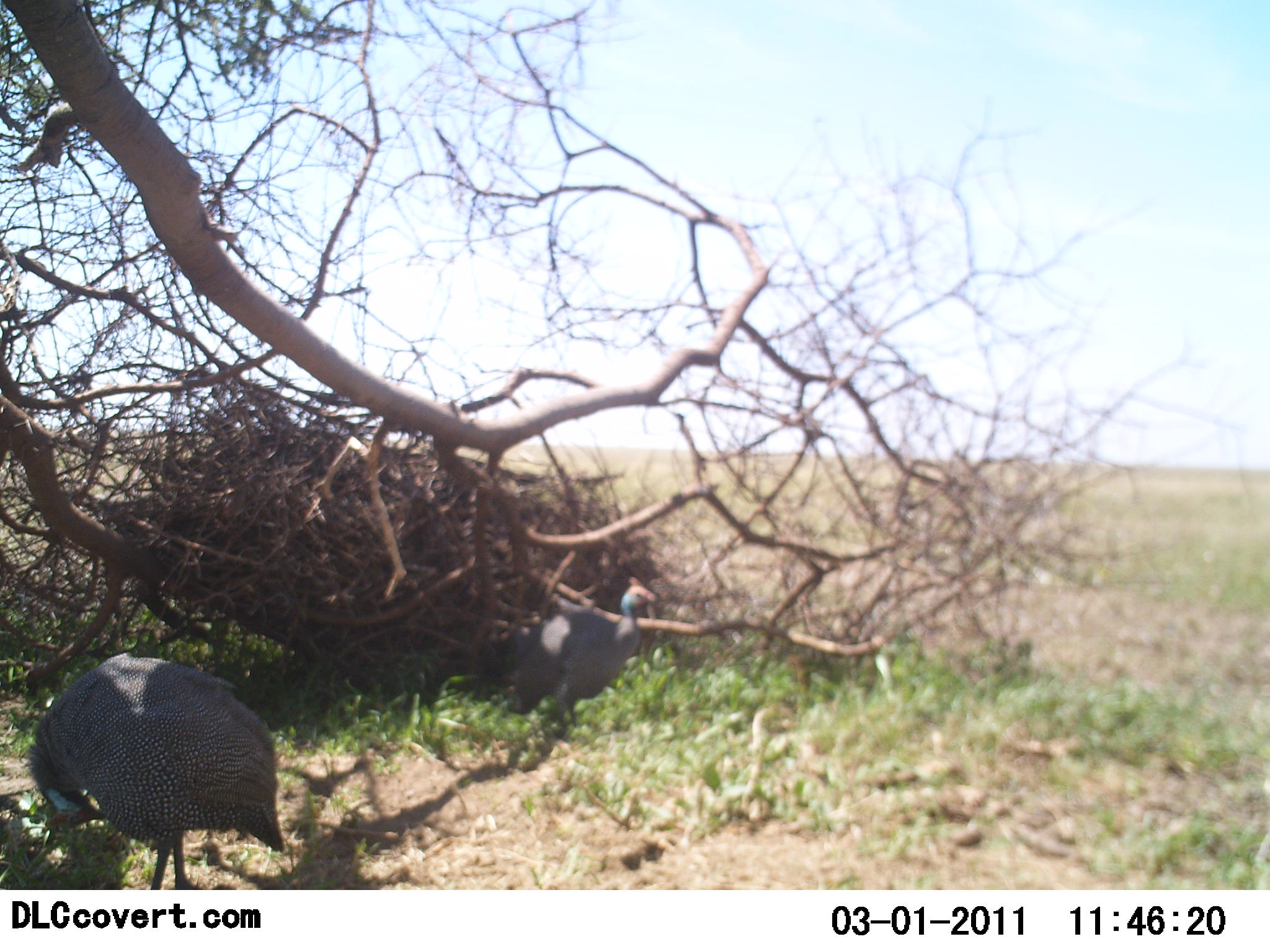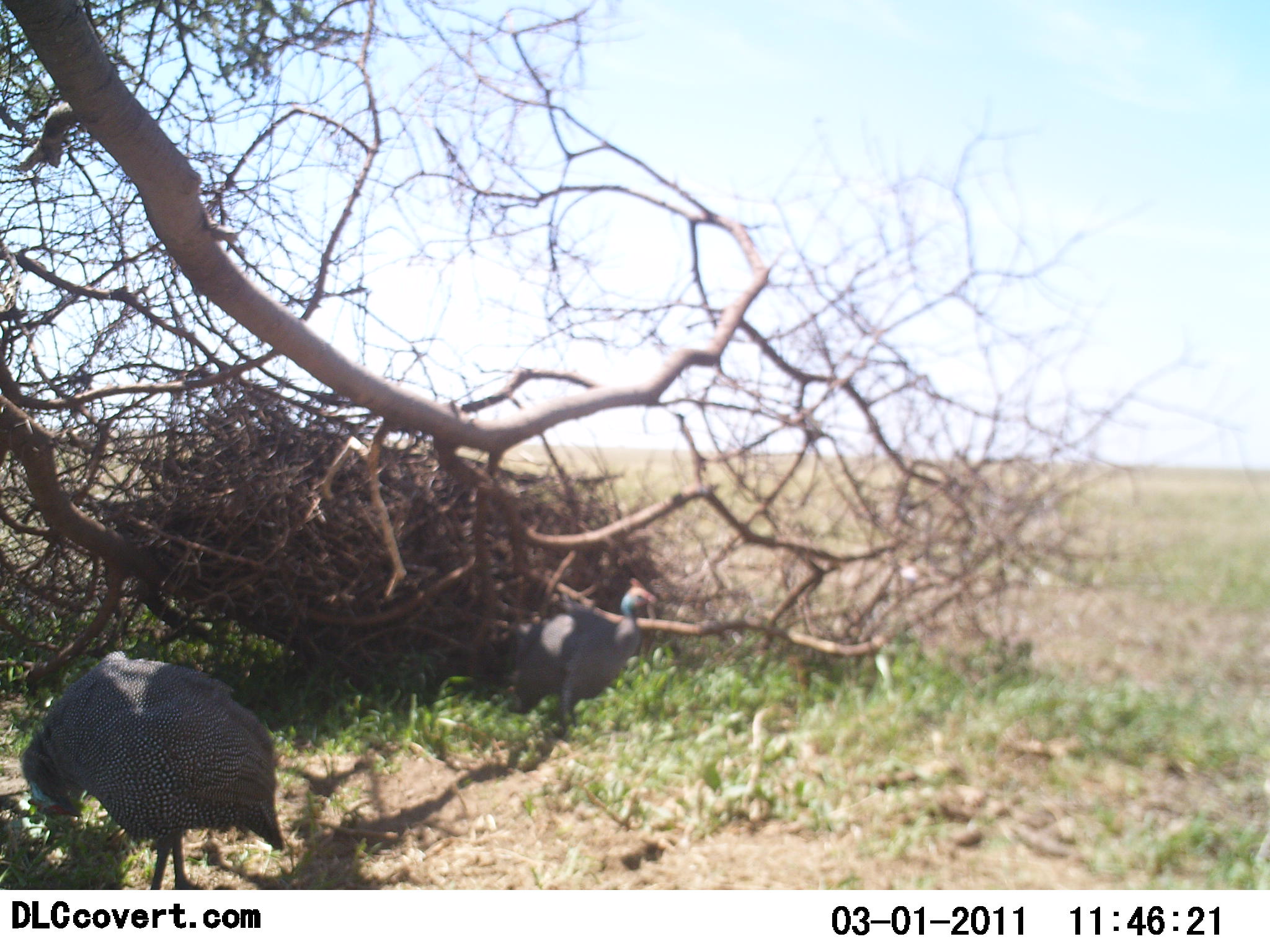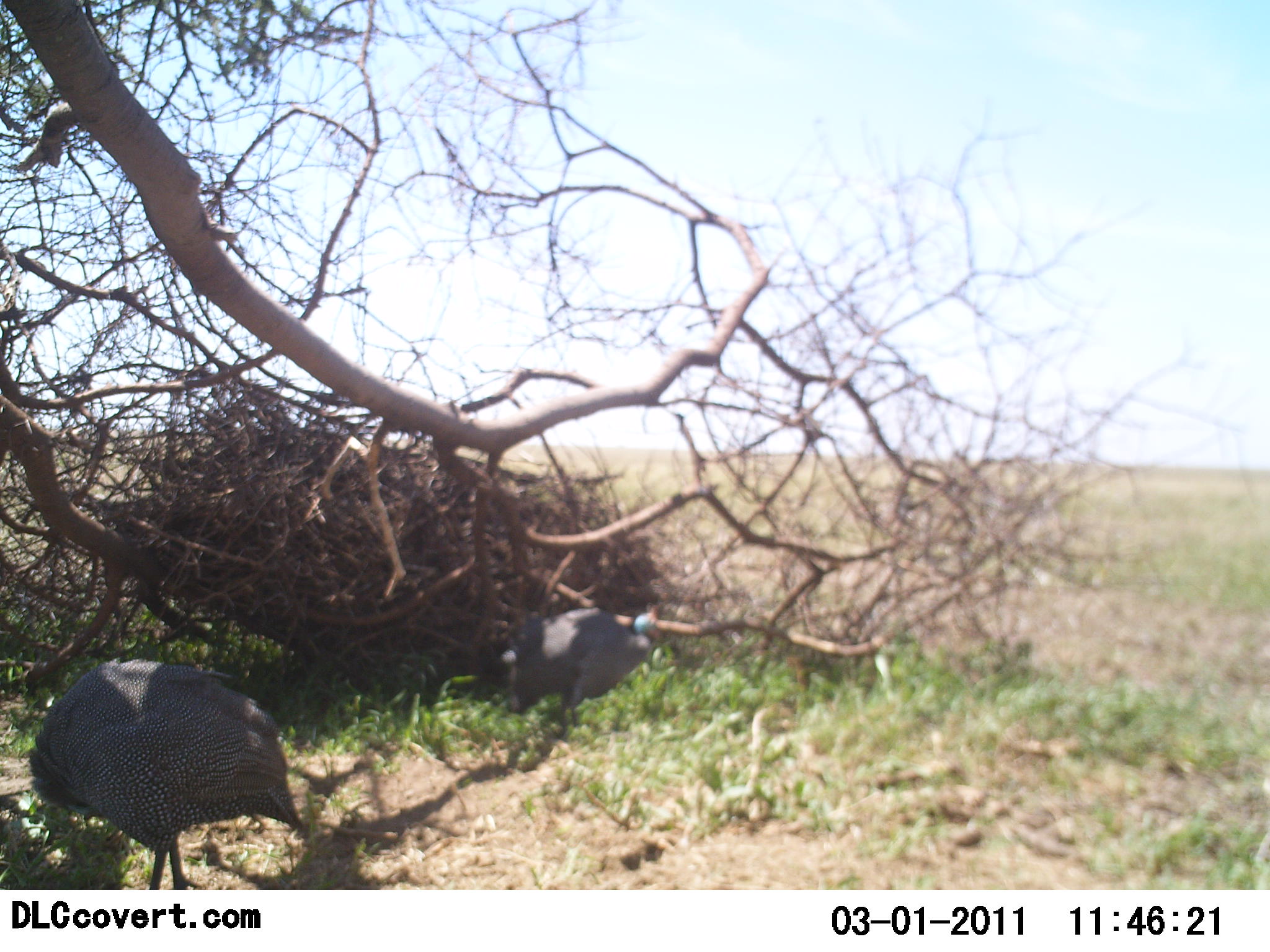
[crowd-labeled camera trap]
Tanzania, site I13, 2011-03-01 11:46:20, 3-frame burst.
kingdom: Animalia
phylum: Chordata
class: Aves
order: Galliformes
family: Numididae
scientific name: Numididae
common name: guinea fowl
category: guineafowl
Guineafowl (guinea fowl) (Numididae), count 2. Behavior (volunteer vote fractions): standing 85%, resting 0%, moving 15%, interacting 8%. Young present (vote fraction): 0%. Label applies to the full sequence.